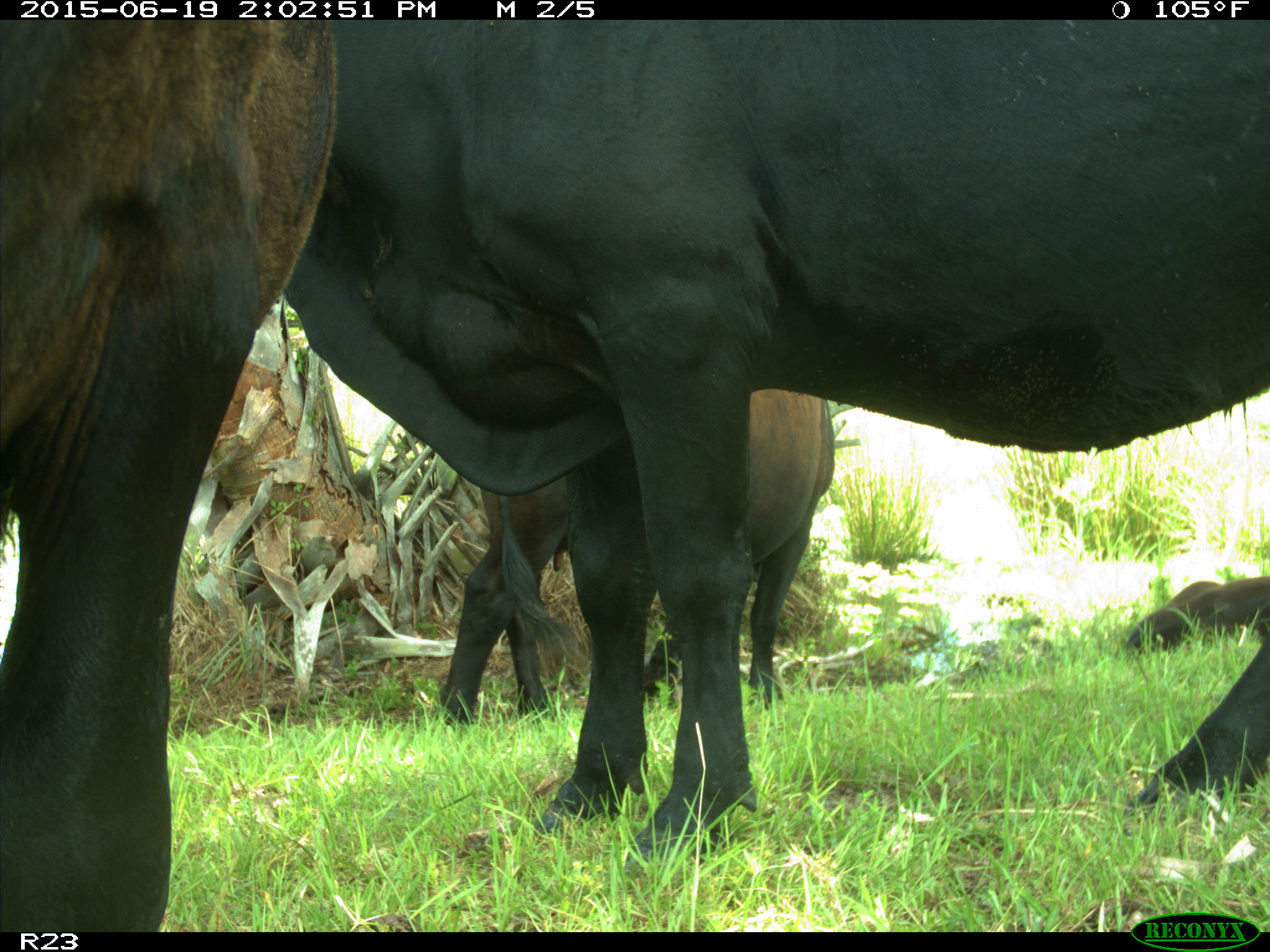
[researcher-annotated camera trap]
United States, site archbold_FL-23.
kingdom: Animalia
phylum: Chordata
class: Mammalia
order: Carnivora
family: Canidae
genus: Canis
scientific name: Canis latrans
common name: coyote